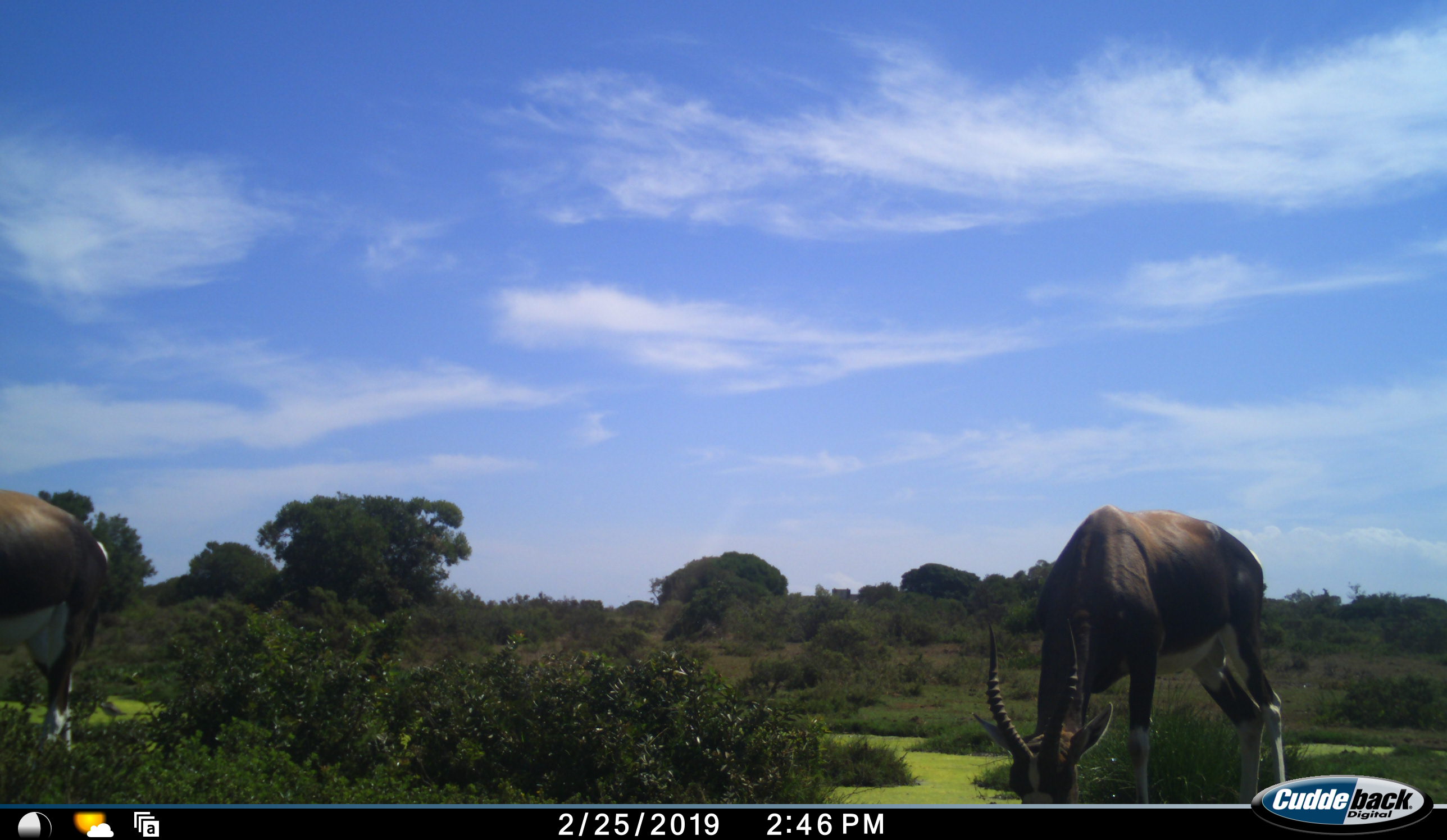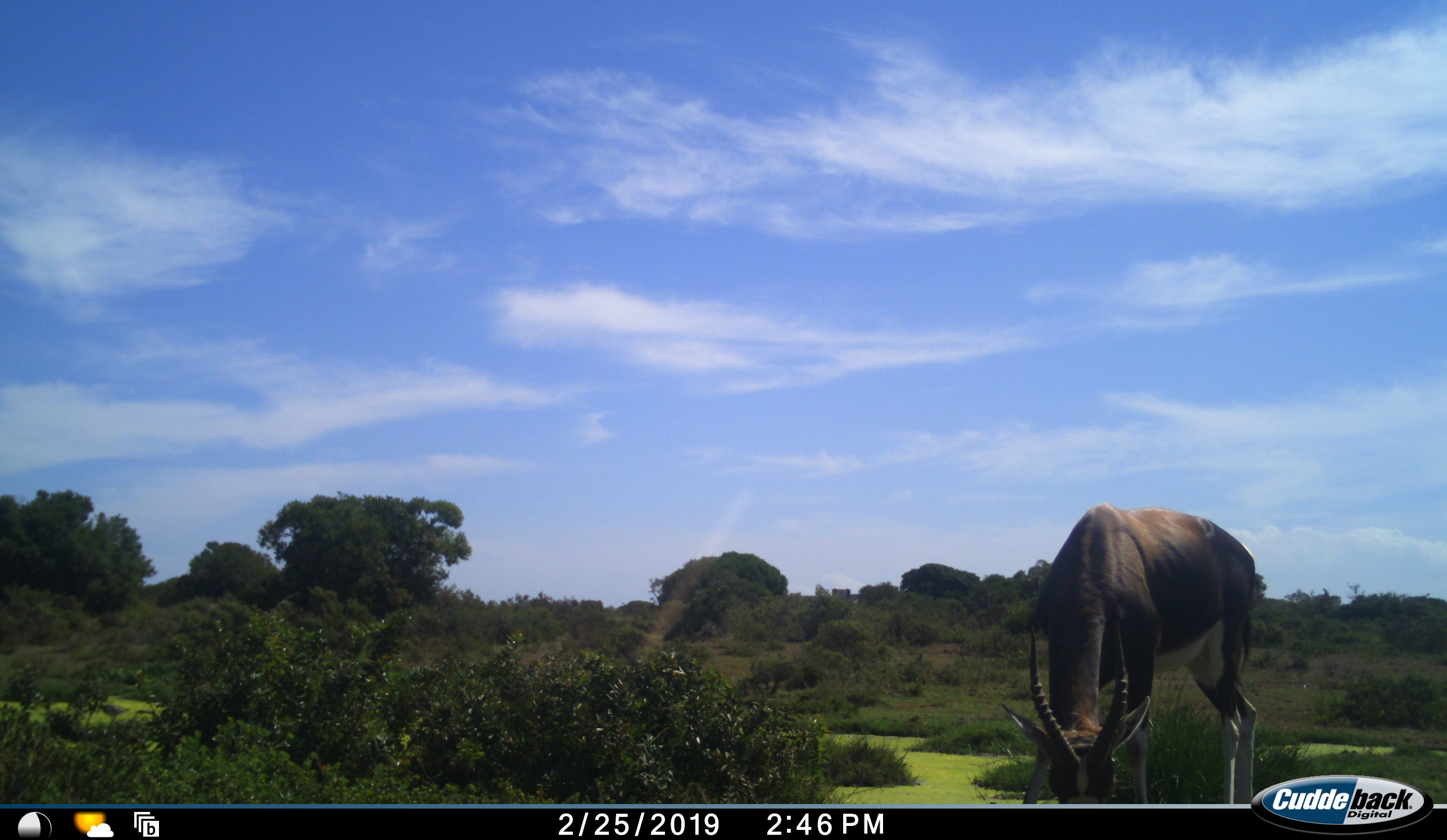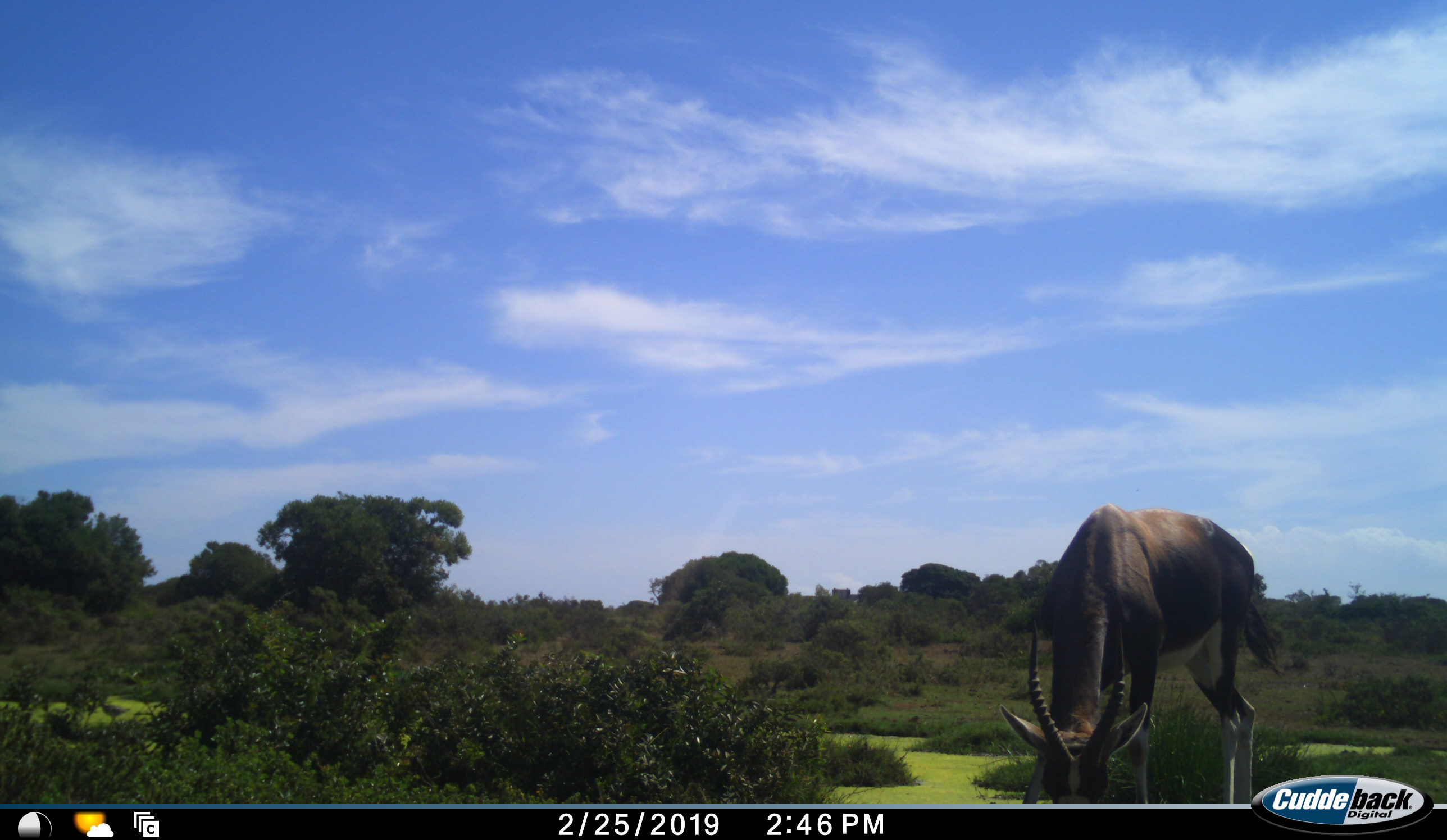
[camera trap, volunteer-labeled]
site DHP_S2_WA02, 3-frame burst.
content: unidentified animal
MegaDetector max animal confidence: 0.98